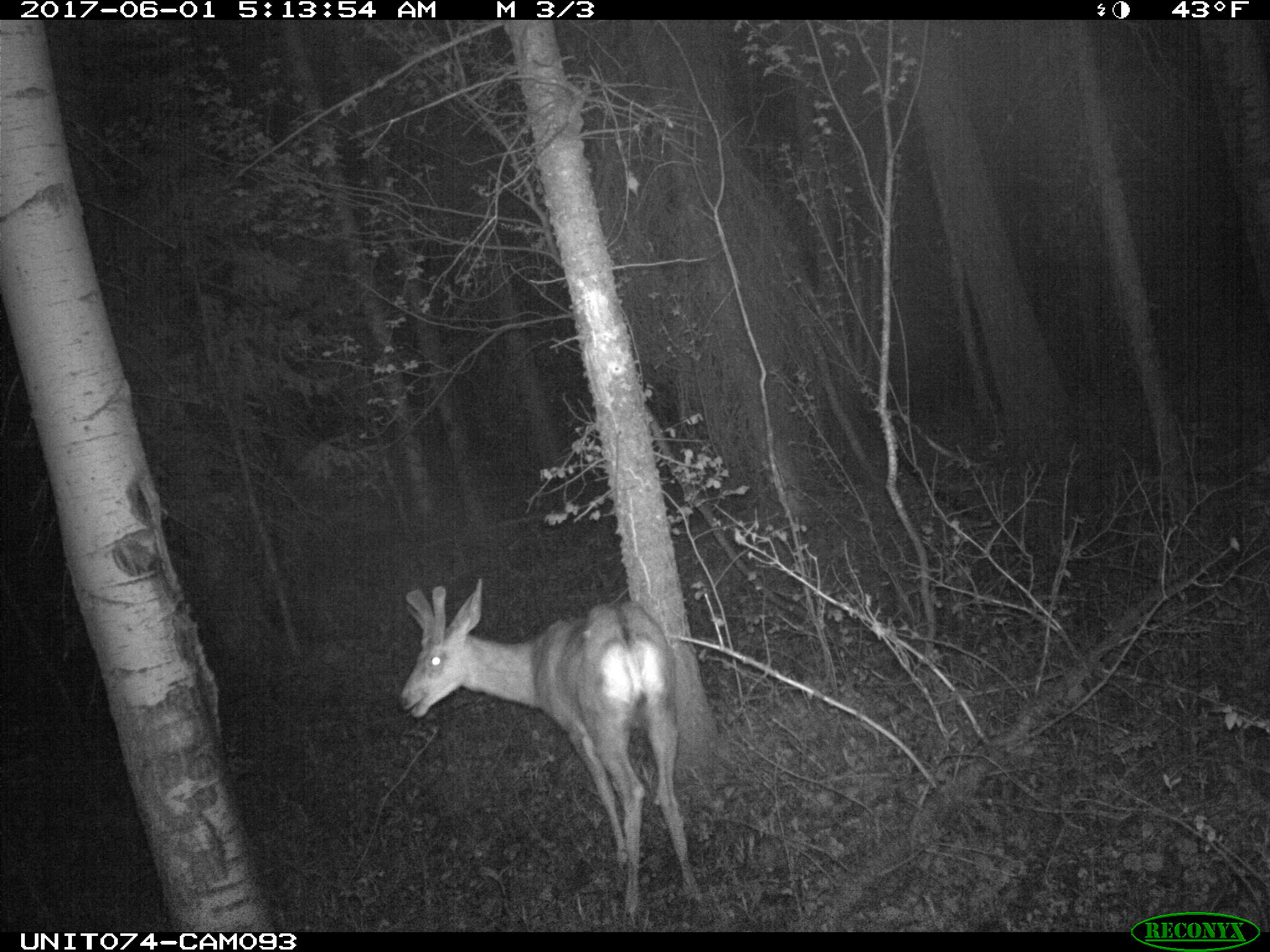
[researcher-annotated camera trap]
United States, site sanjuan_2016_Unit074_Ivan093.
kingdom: Animalia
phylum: Chordata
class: Mammalia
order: Artiodactyla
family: Cervidae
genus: Odocoileus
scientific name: Odocoileus hemionus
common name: mule deer